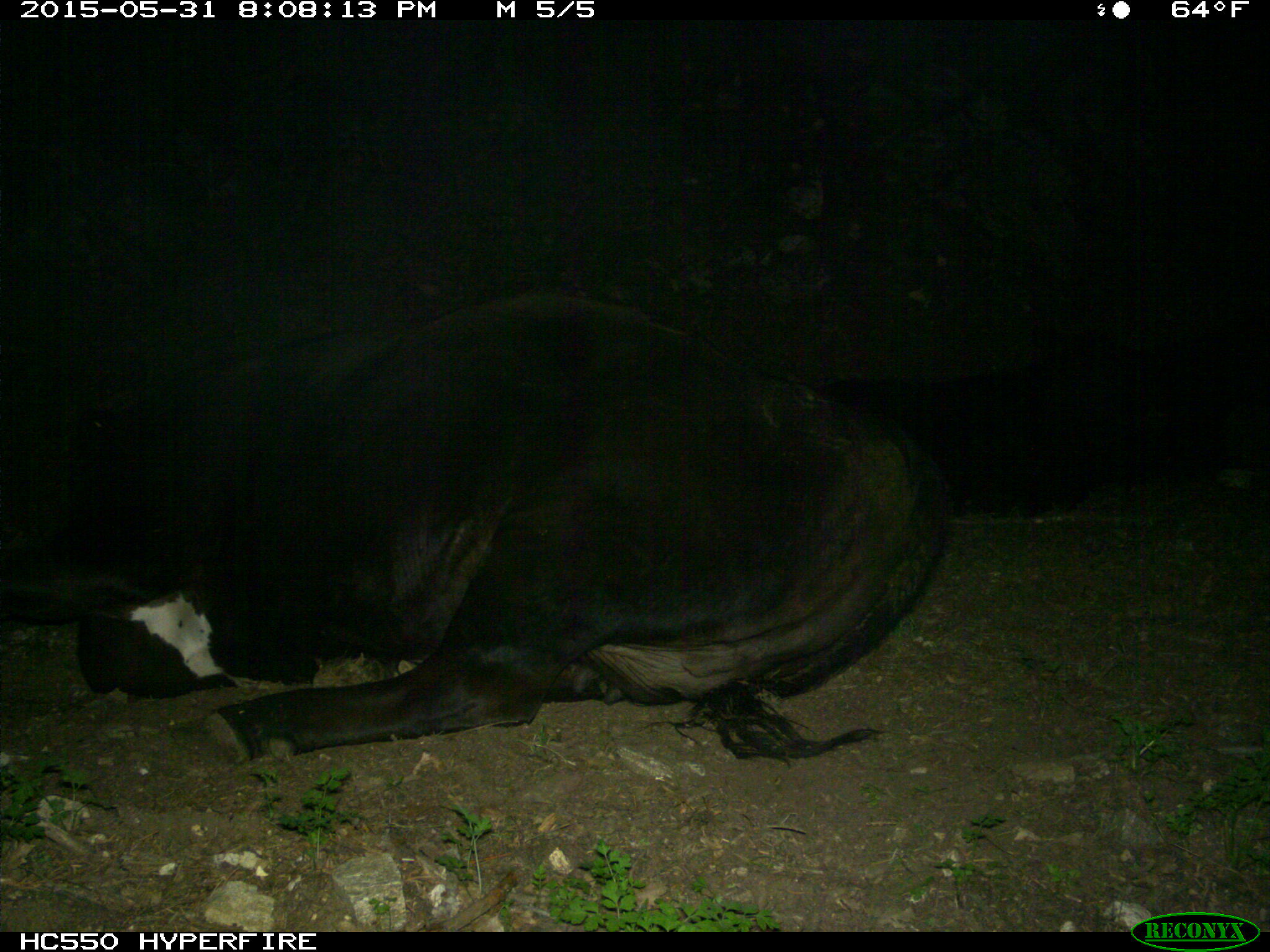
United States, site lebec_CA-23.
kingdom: Animalia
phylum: Chordata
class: Mammalia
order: Artiodactyla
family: Bovidae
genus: Bos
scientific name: Bos taurus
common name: domestic cow